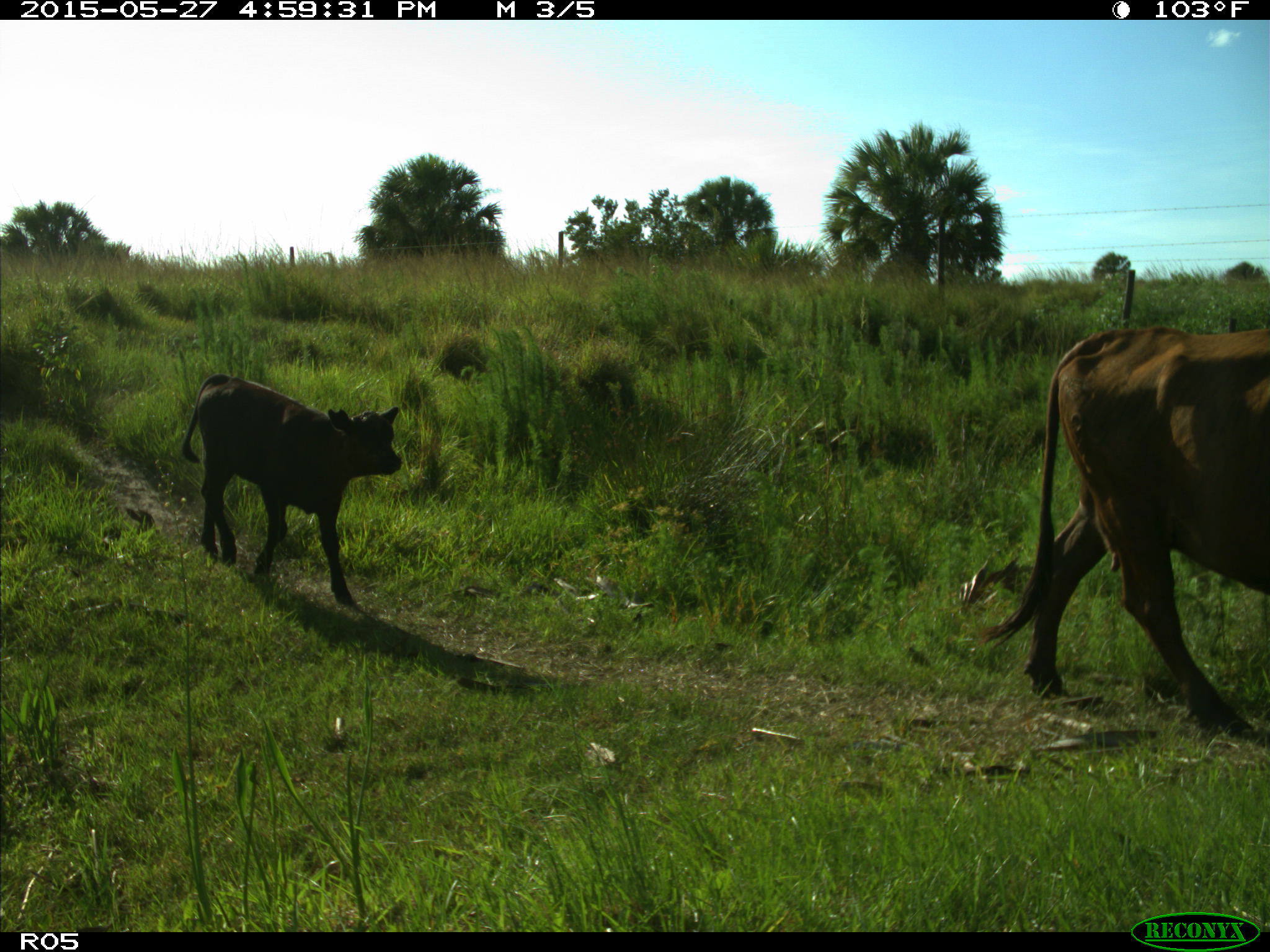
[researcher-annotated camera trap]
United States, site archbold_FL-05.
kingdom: Animalia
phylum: Chordata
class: Mammalia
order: Artiodactyla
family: Bovidae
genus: Bos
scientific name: Bos taurus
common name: domestic cow